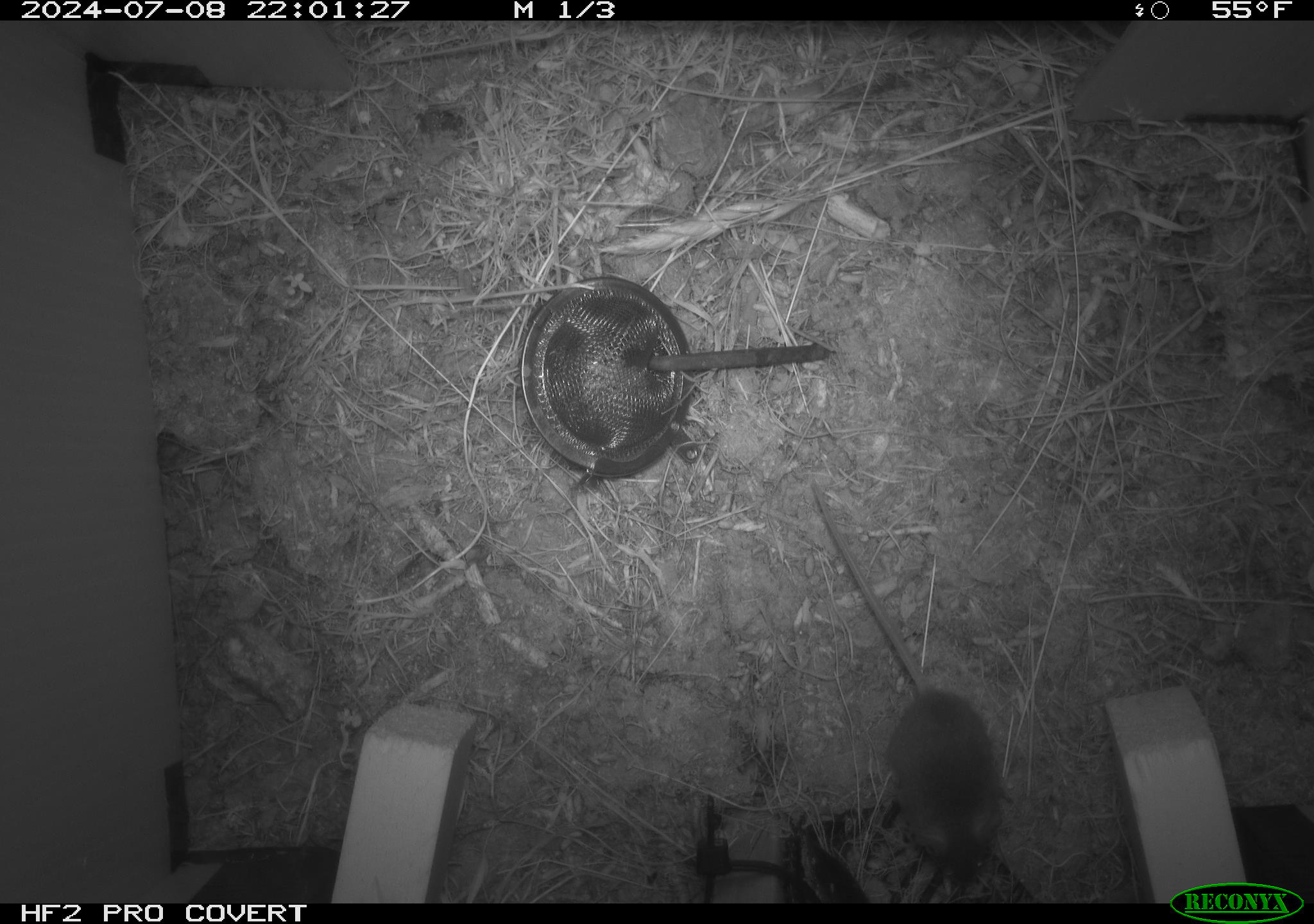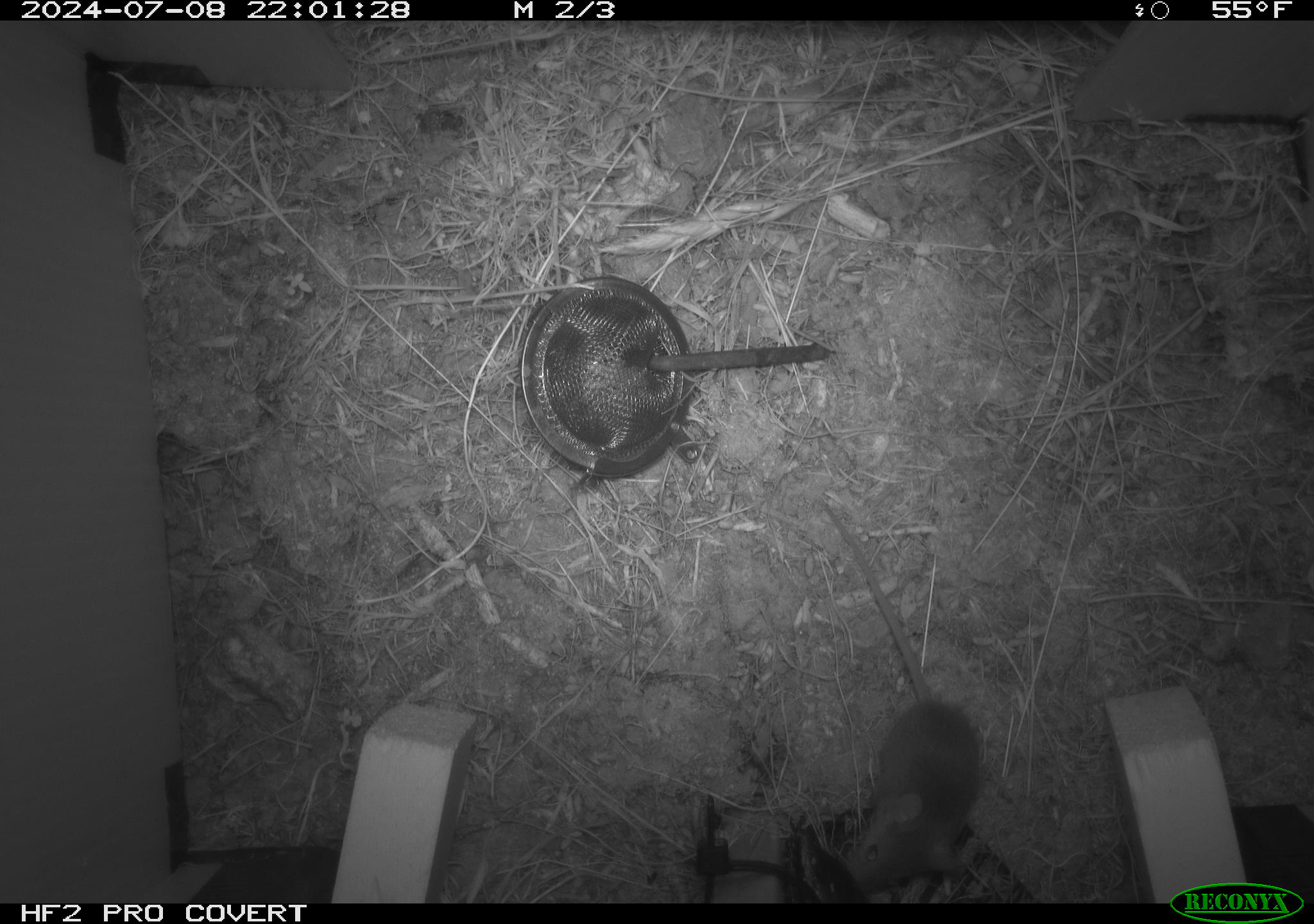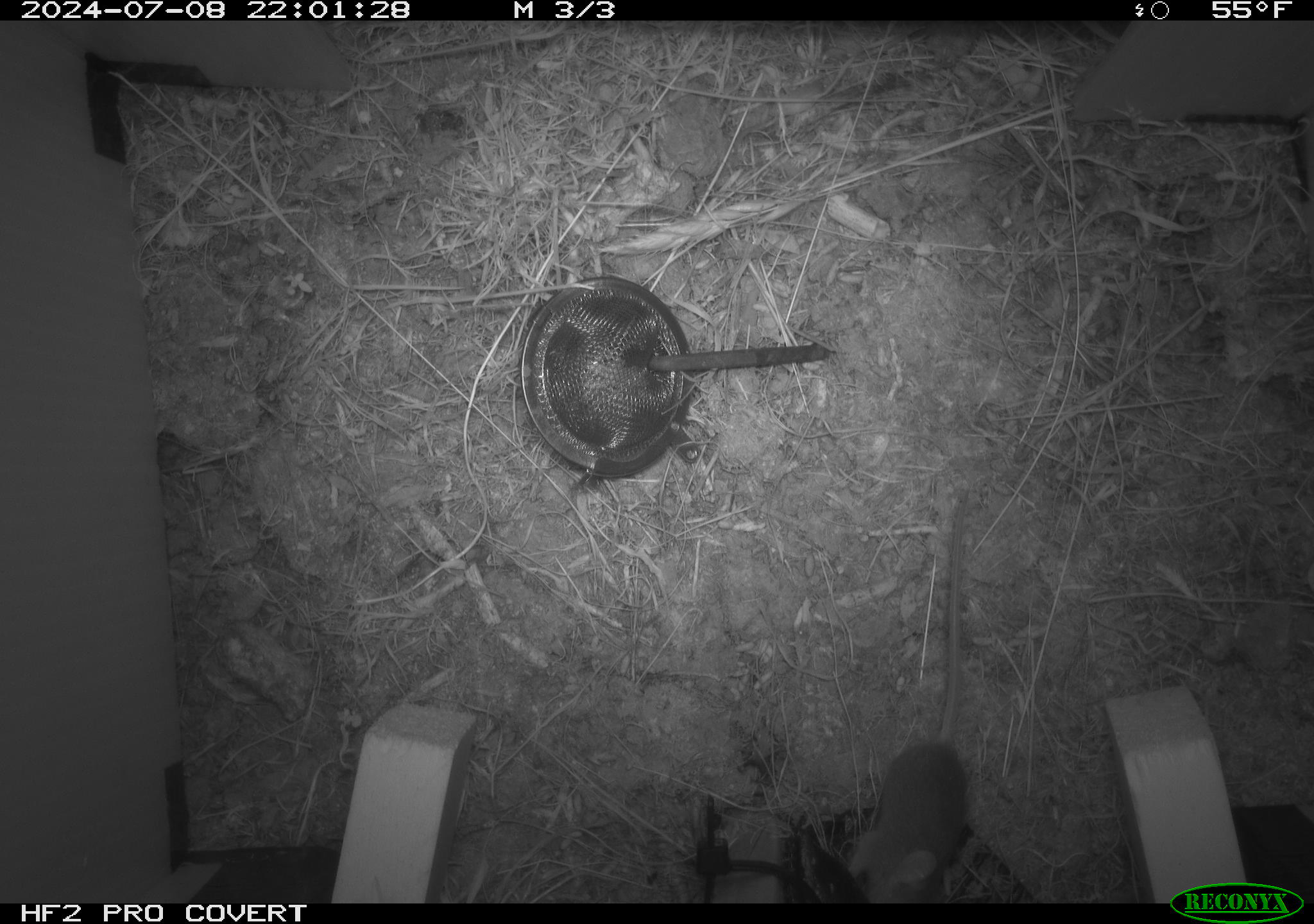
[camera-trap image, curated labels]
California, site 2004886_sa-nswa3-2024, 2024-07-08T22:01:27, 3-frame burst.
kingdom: Animalia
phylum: Chordata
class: Mammalia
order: Rodentia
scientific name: Rodentia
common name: rodent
Rodent (Rodentia).